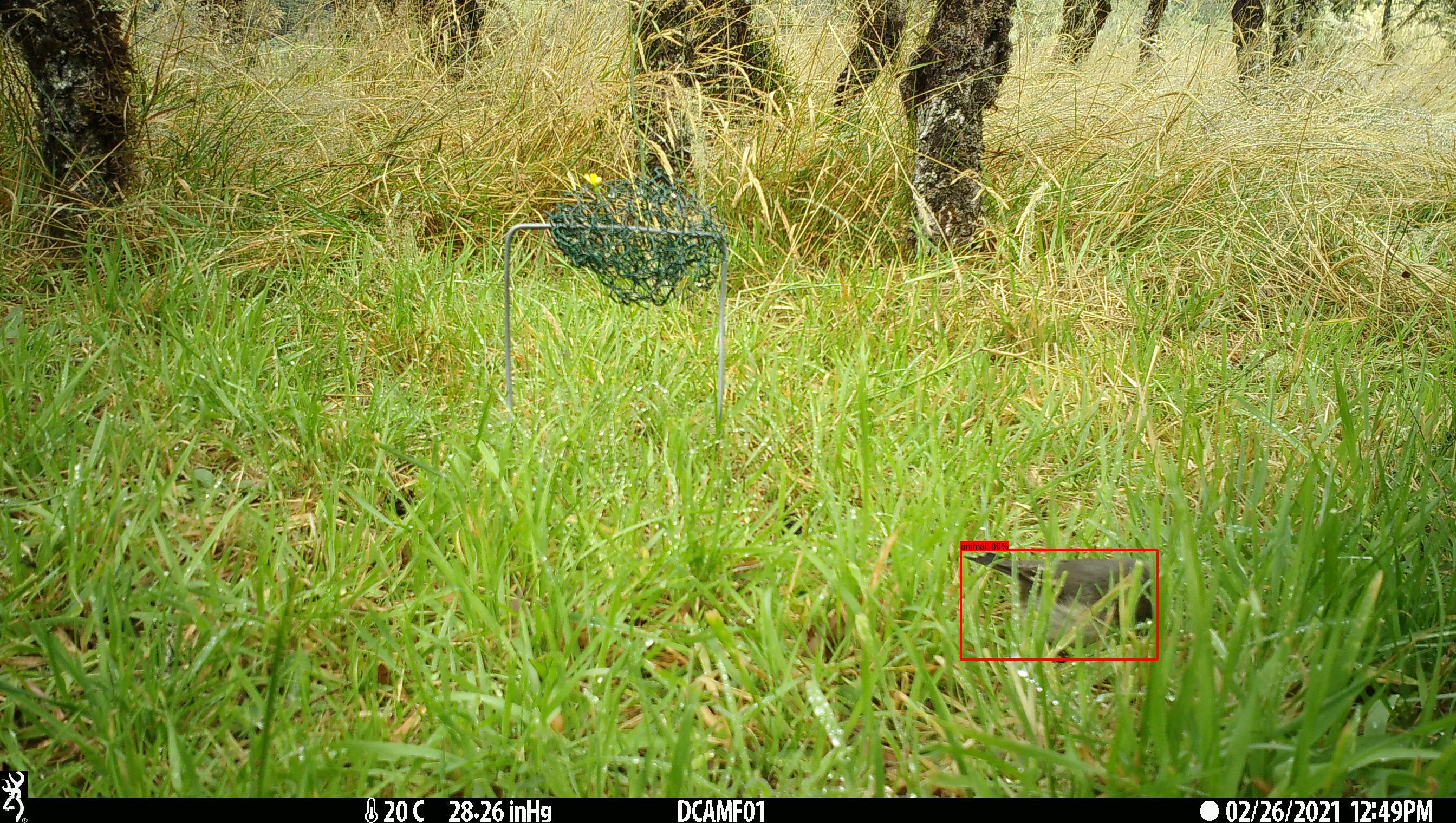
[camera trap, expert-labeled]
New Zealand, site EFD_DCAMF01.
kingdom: Animalia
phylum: Chordata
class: Aves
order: Passeriformes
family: Petroicidae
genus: Petroica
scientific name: Petroica australis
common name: new zealand robin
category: robin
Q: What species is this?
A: Robin (new zealand robin) (Petroica australis).